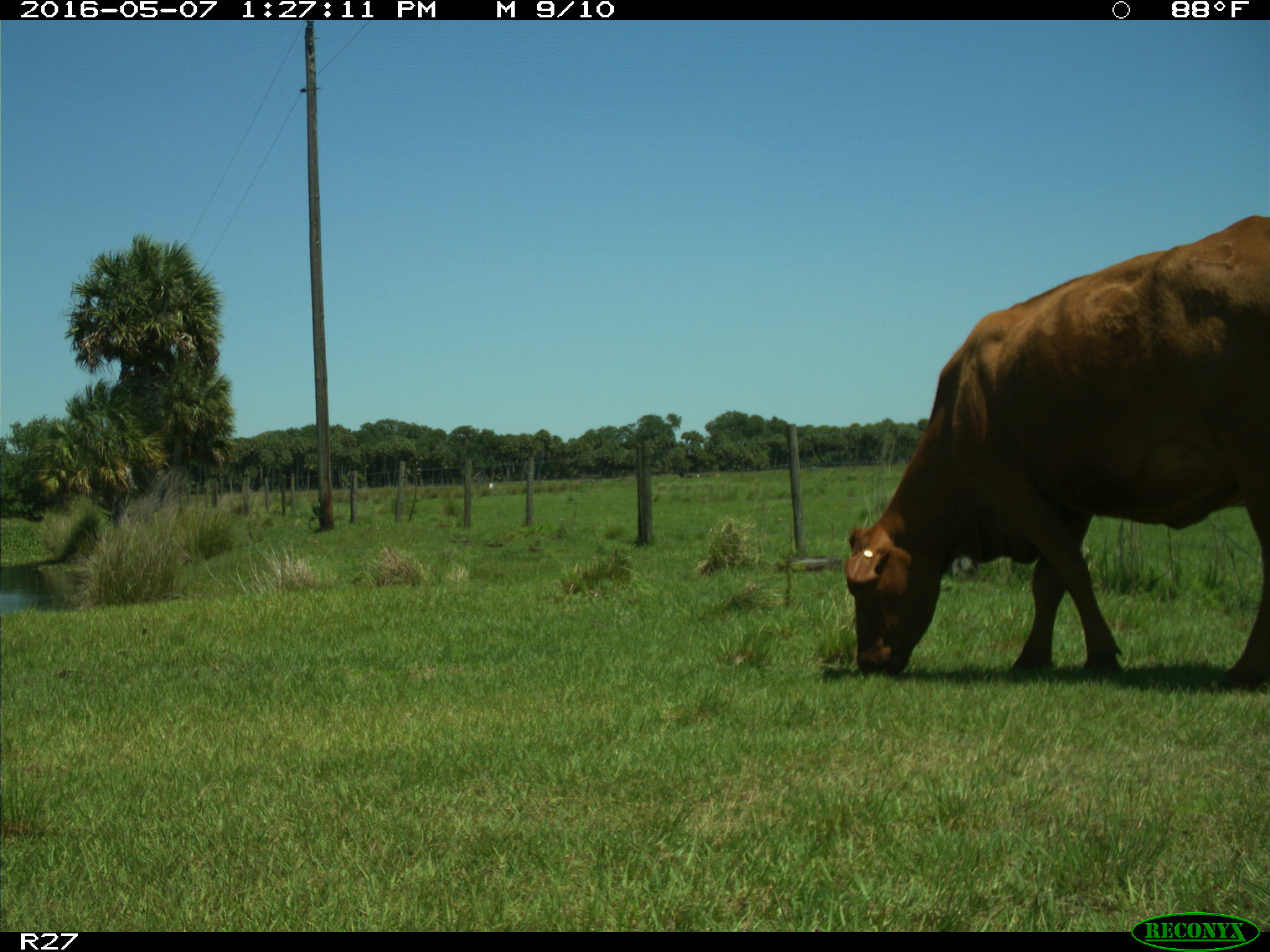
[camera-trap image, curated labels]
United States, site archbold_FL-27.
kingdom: Animalia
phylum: Chordata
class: Mammalia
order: Artiodactyla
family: Bovidae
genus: Bos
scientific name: Bos taurus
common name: domestic cow